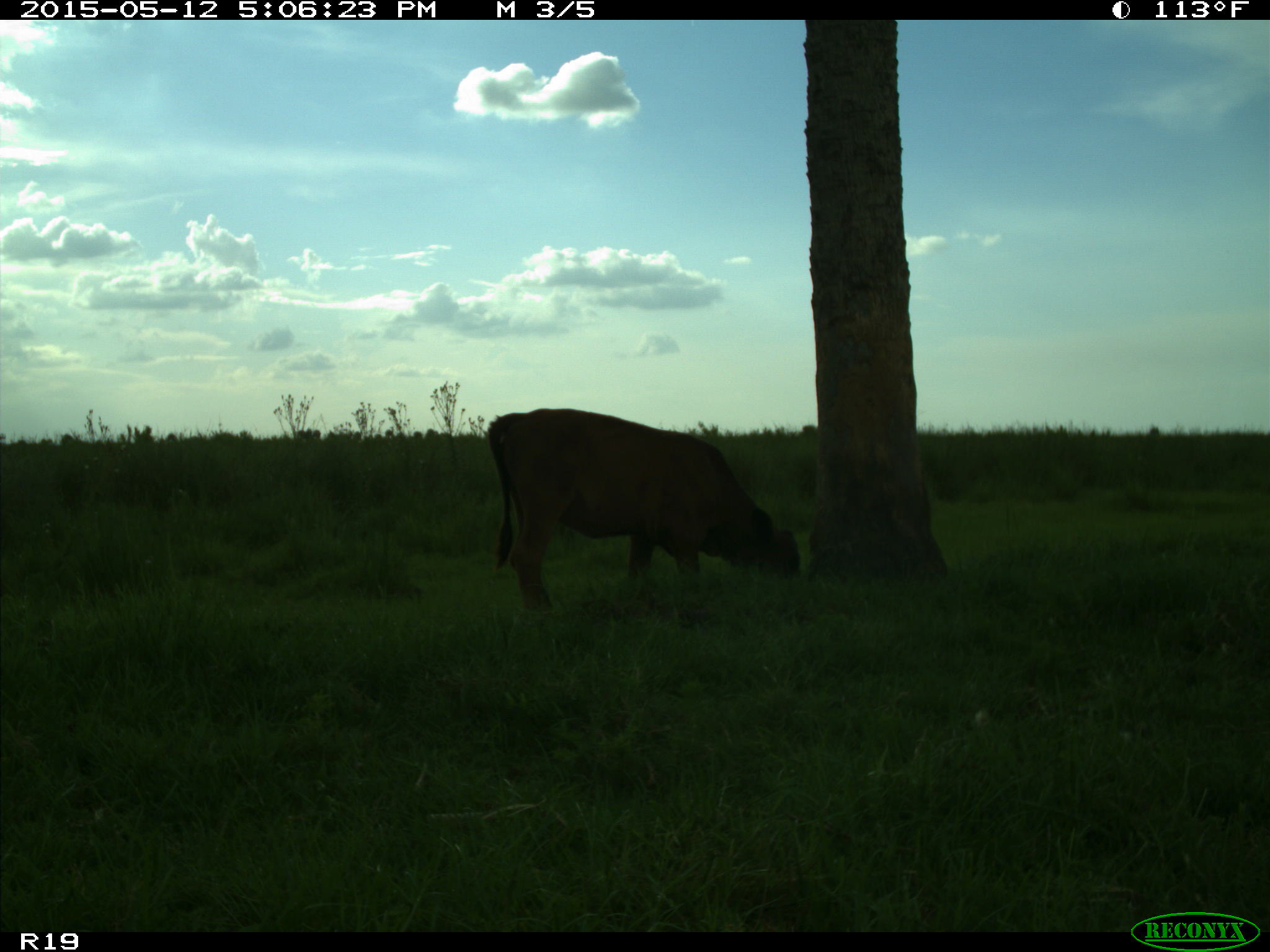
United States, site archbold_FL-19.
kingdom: Animalia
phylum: Chordata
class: Mammalia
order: Artiodactyla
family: Bovidae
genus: Bos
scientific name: Bos taurus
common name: domestic cow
Bos taurus (domestic cow).